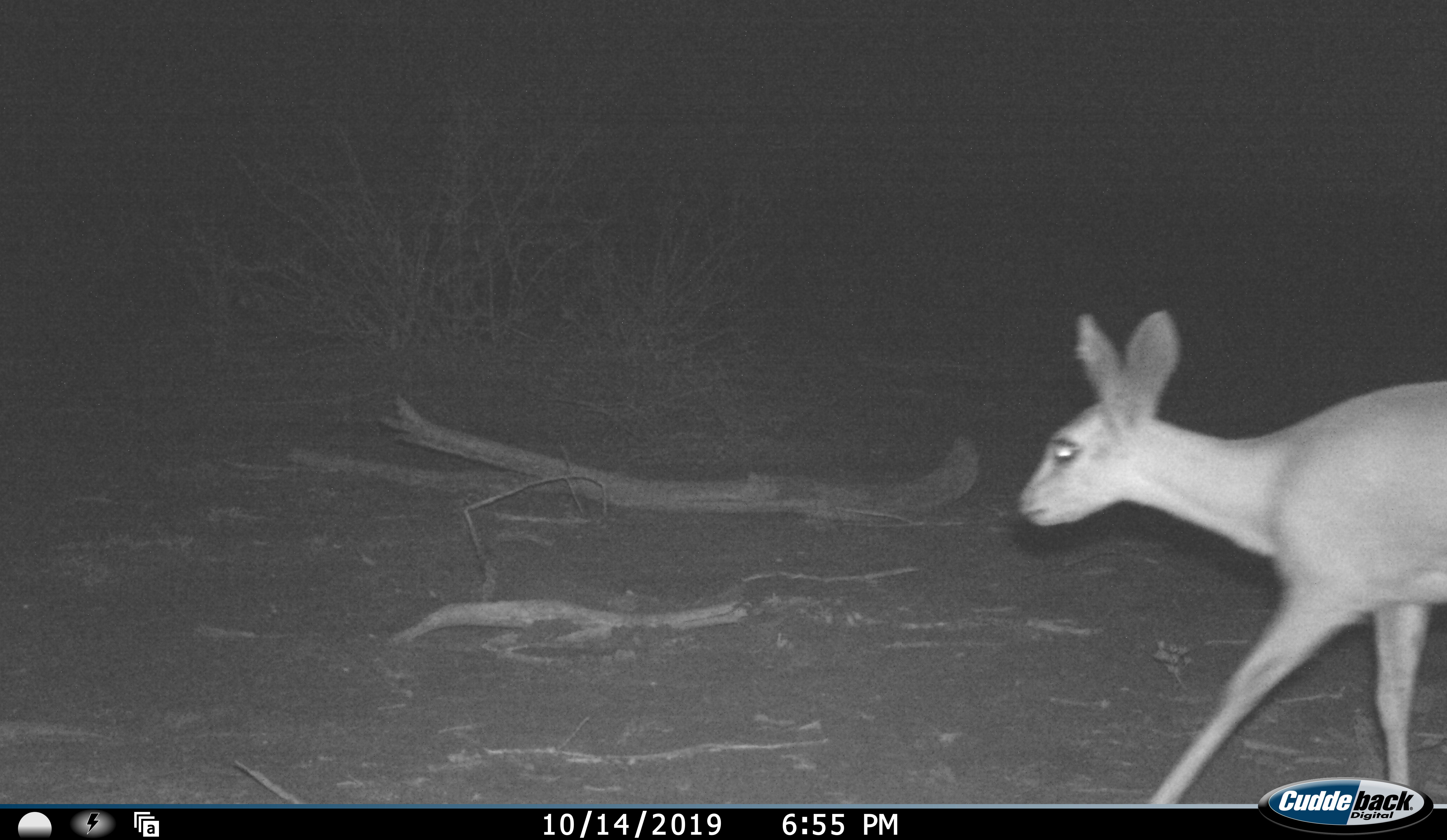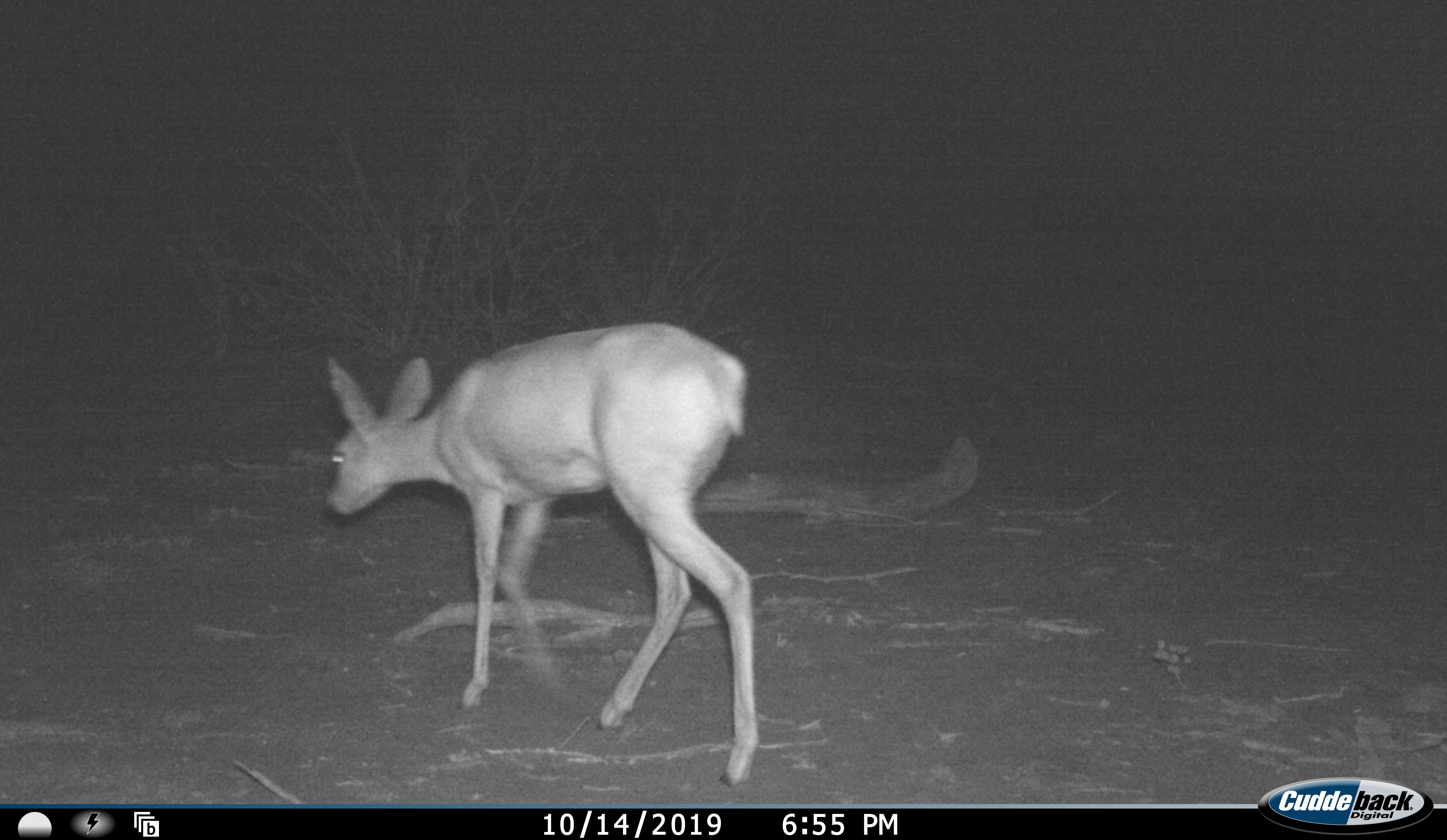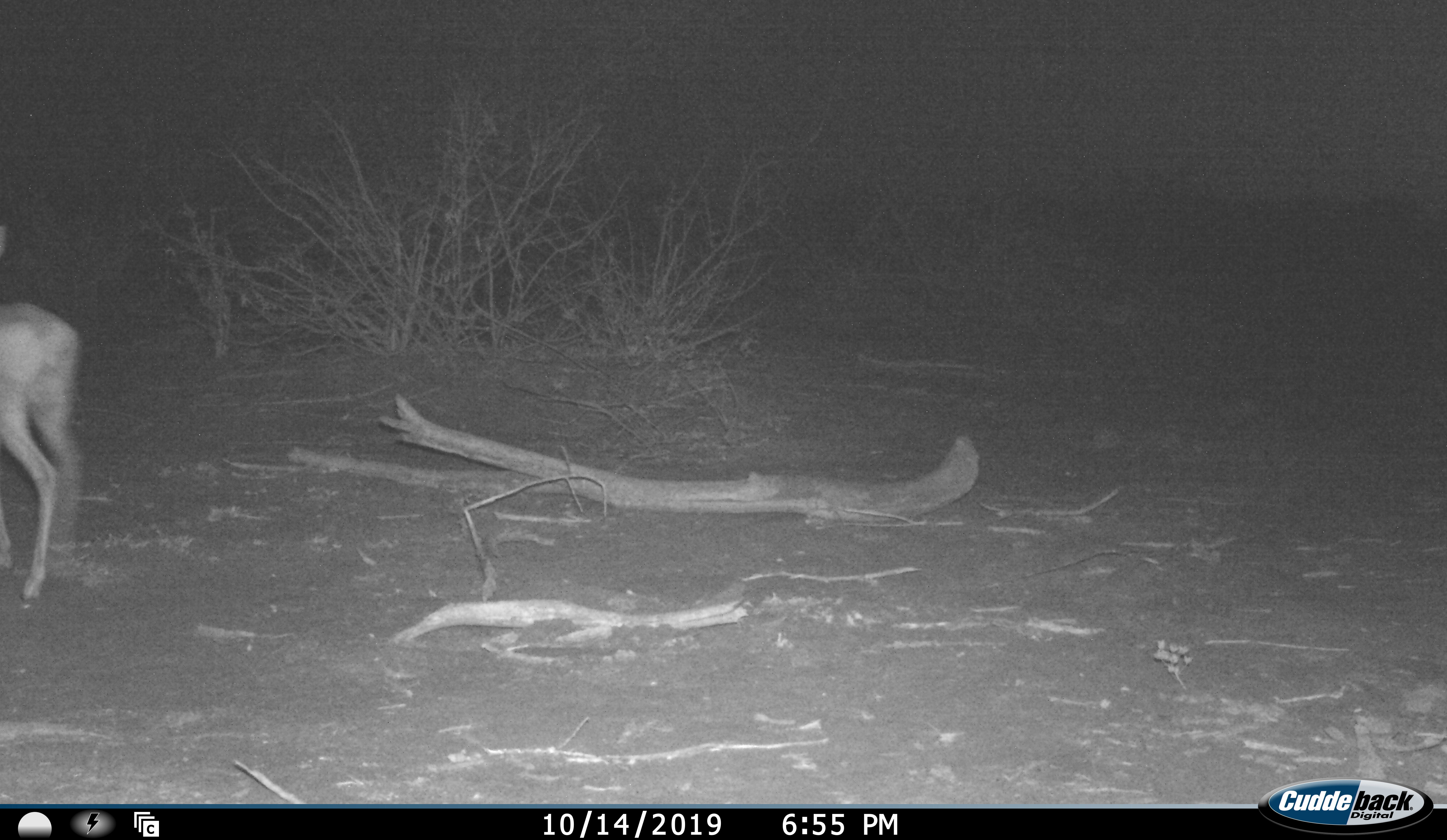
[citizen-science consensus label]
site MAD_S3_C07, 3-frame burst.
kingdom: Animalia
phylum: Chordata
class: Mammalia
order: Artiodactyla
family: Bovidae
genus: Raphicerus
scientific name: Raphicerus campestris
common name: steenbok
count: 1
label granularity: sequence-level